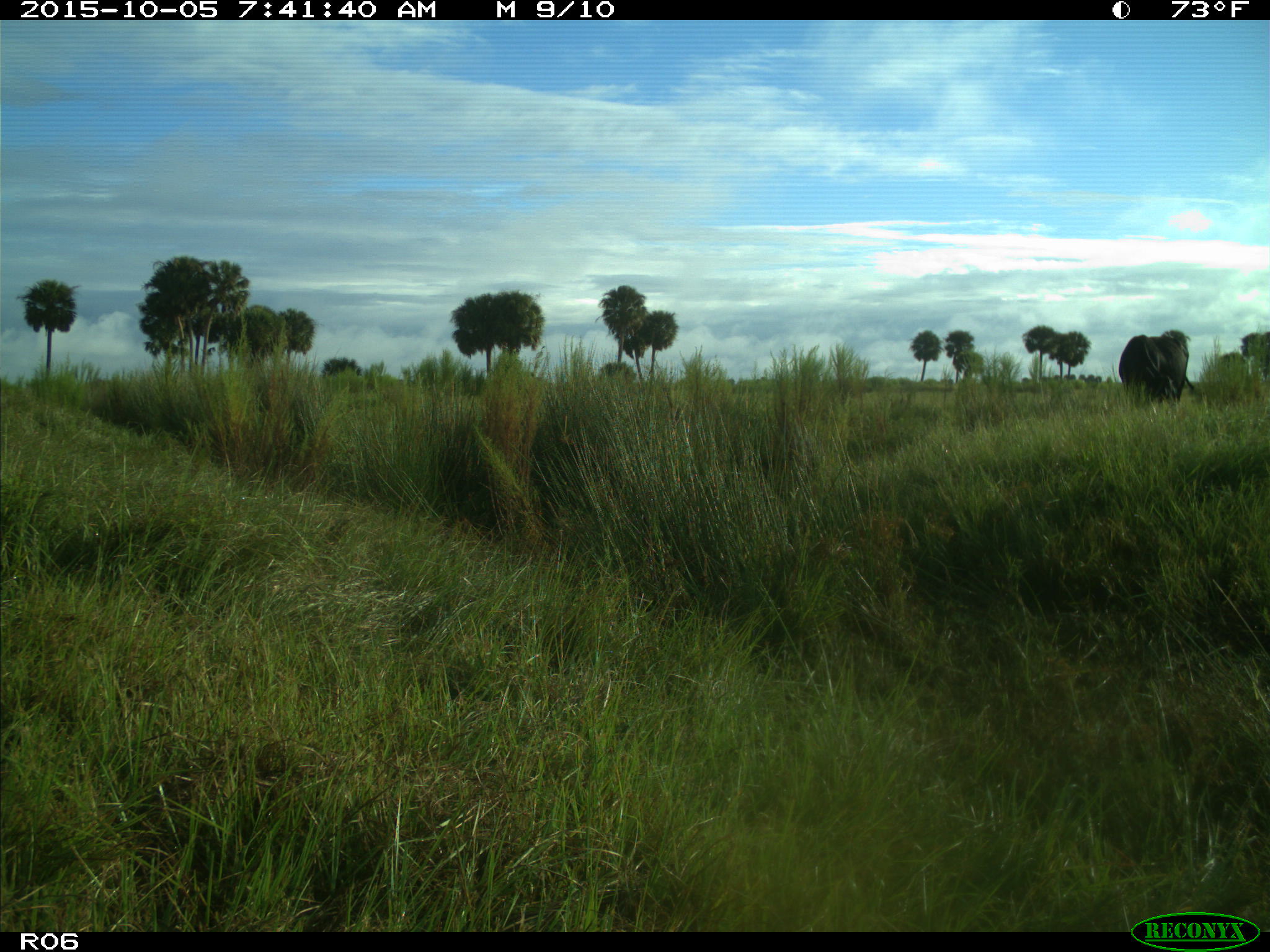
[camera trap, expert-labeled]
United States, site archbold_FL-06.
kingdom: Animalia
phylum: Chordata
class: Mammalia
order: Artiodactyla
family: Bovidae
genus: Bos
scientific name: Bos taurus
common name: domestic cow